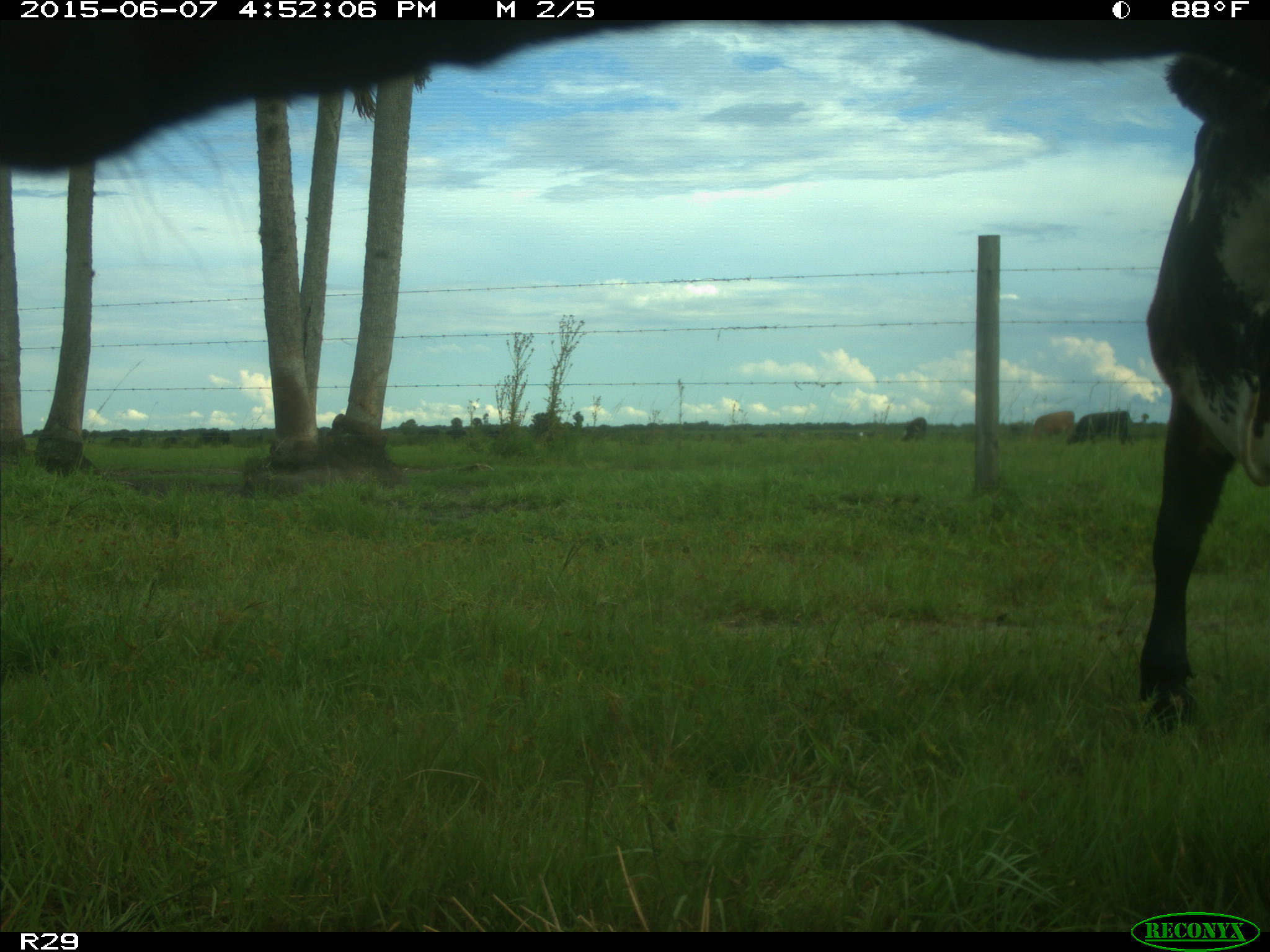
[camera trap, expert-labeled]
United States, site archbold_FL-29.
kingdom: Animalia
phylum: Chordata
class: Mammalia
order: Artiodactyla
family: Bovidae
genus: Bos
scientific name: Bos taurus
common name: domestic cow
Bos taurus (domestic cow).